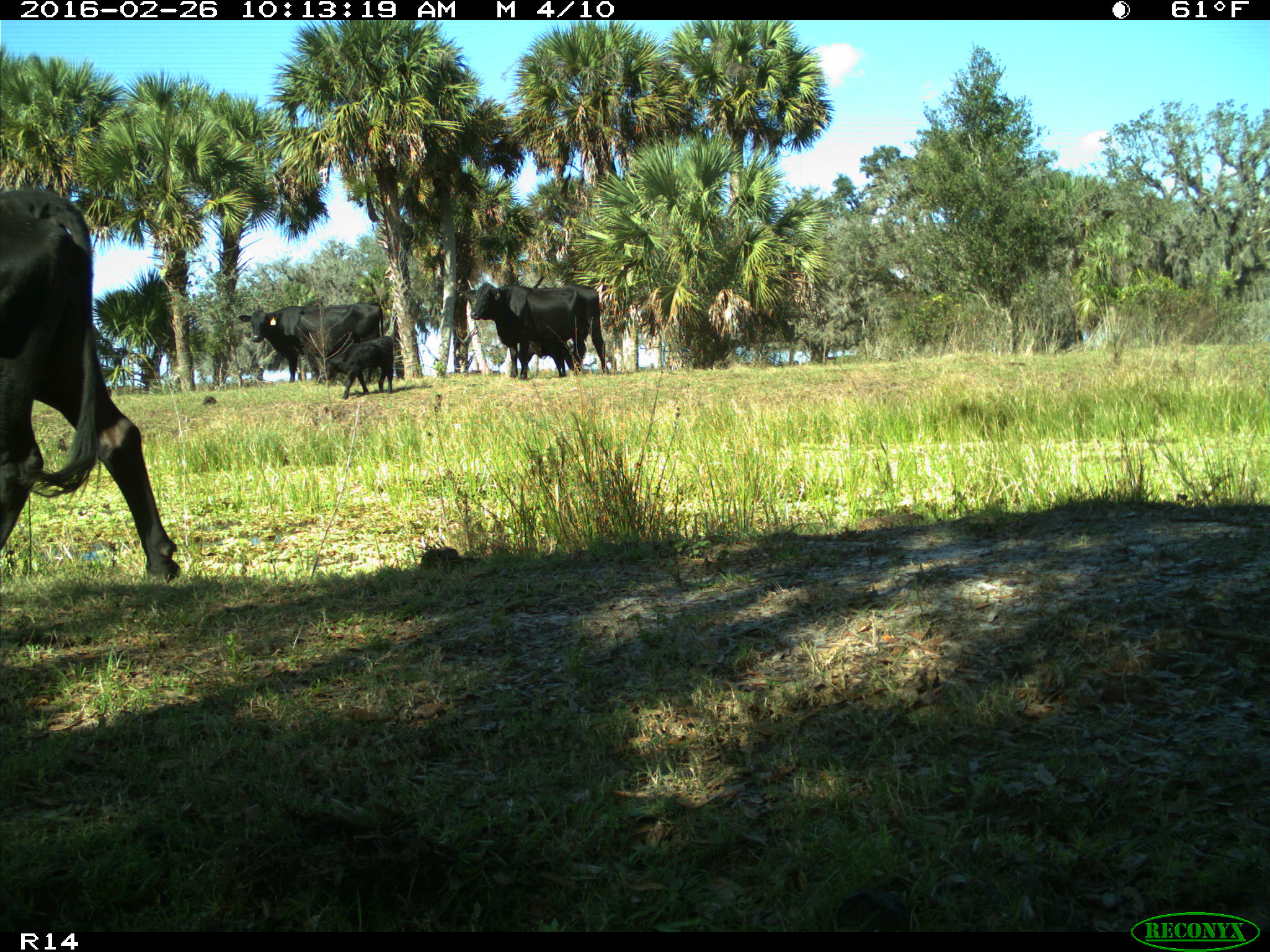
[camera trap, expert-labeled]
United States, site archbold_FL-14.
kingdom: Animalia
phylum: Chordata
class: Mammalia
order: Artiodactyla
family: Bovidae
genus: Bos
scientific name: Bos taurus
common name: domestic cow